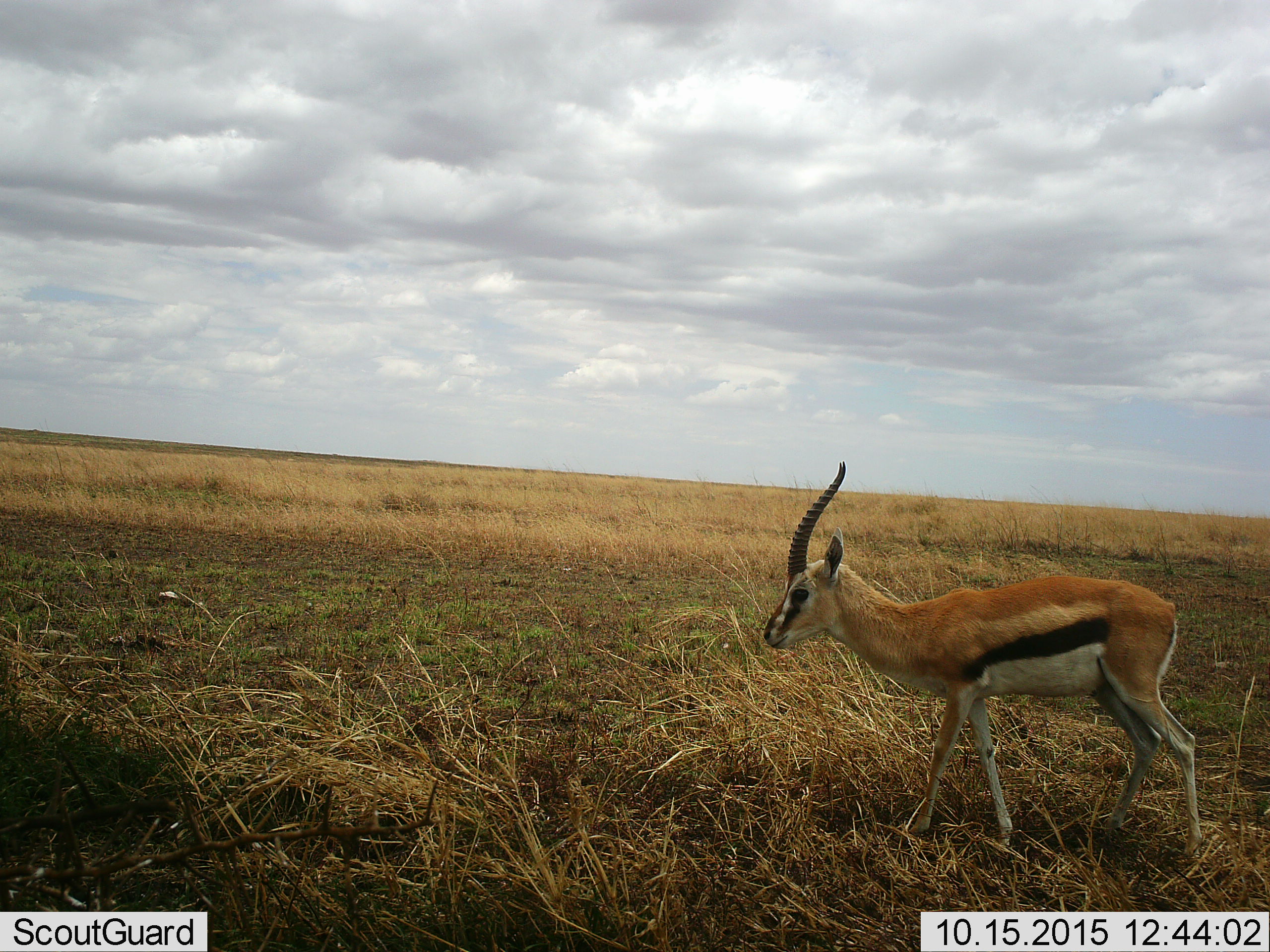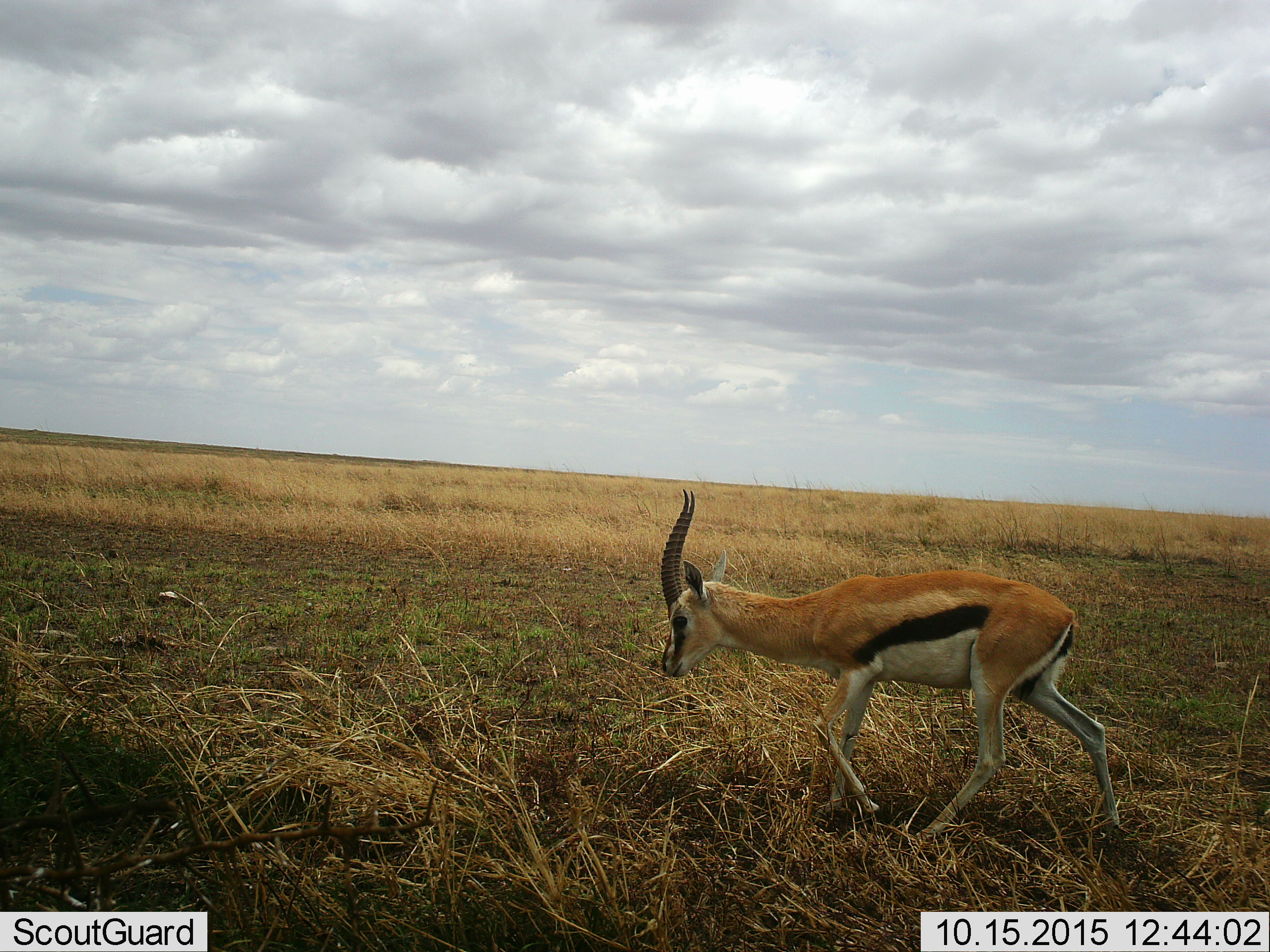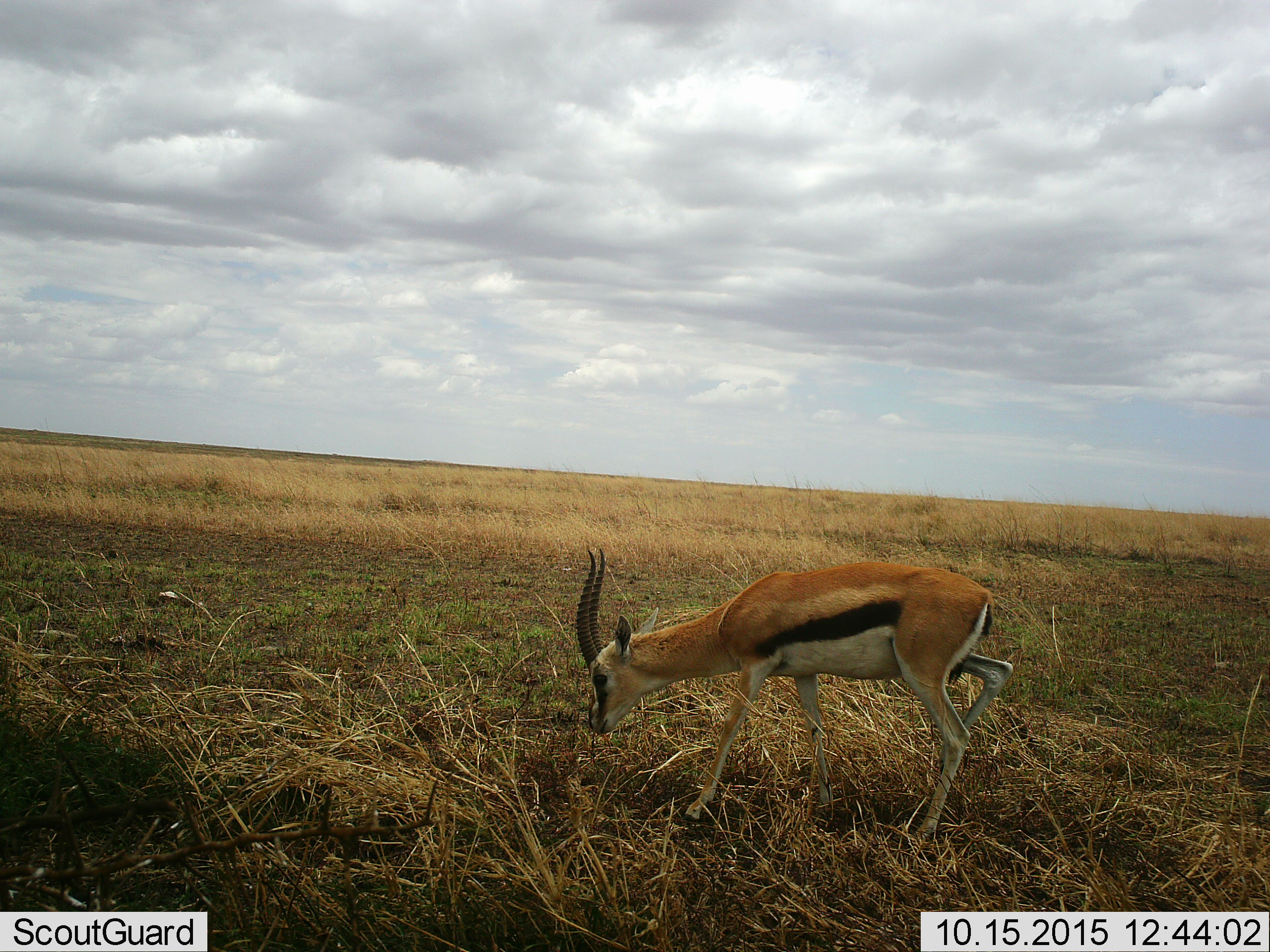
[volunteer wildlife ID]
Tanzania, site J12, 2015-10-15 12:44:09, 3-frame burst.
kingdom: Animalia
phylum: Chordata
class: Mammalia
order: Artiodactyla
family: Bovidae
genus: Eudorcas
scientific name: Eudorcas thomsonii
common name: thomson's gazelle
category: gazellethomsons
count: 1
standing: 11%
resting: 0%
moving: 100%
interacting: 0%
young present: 0%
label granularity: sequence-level